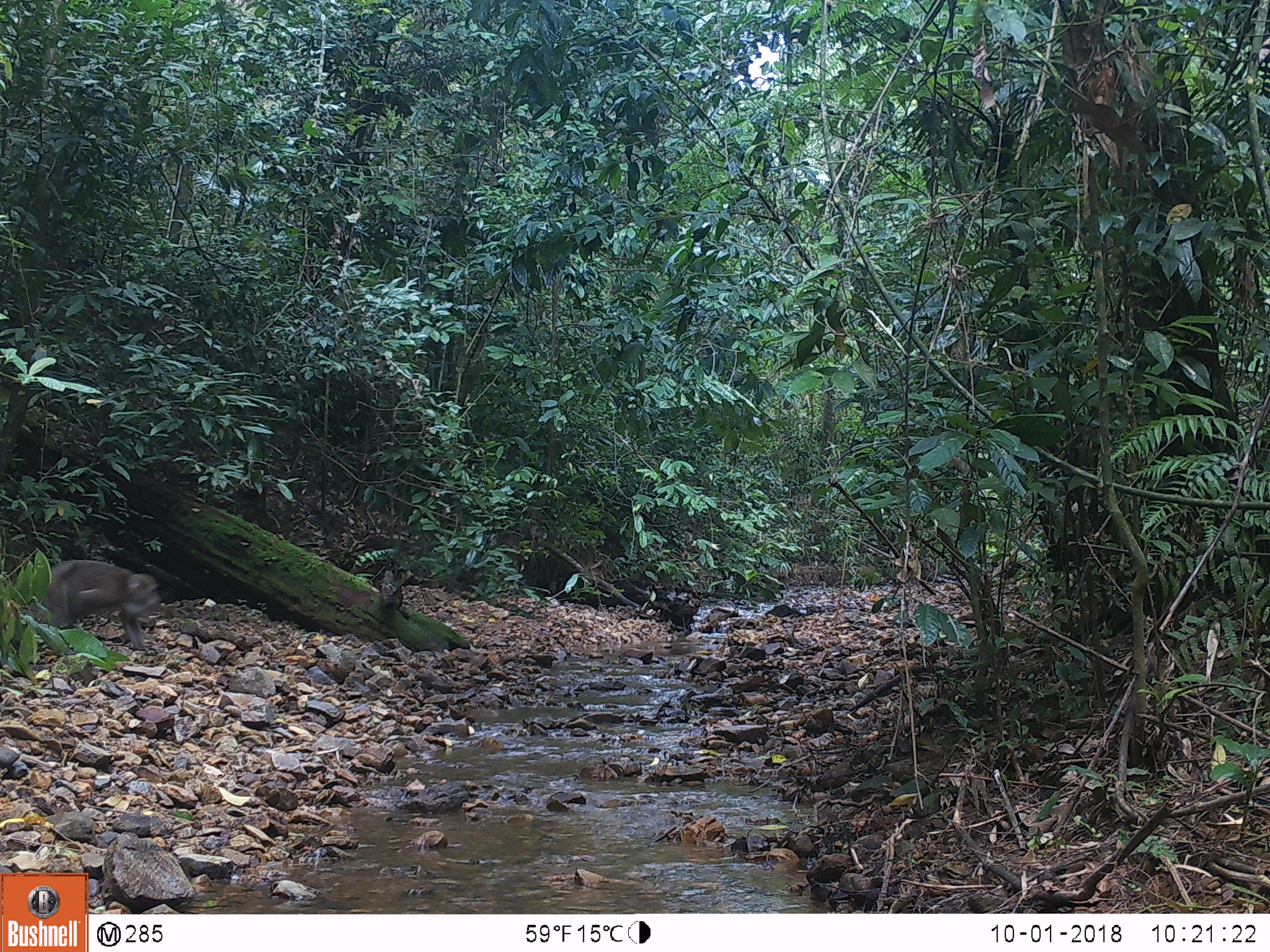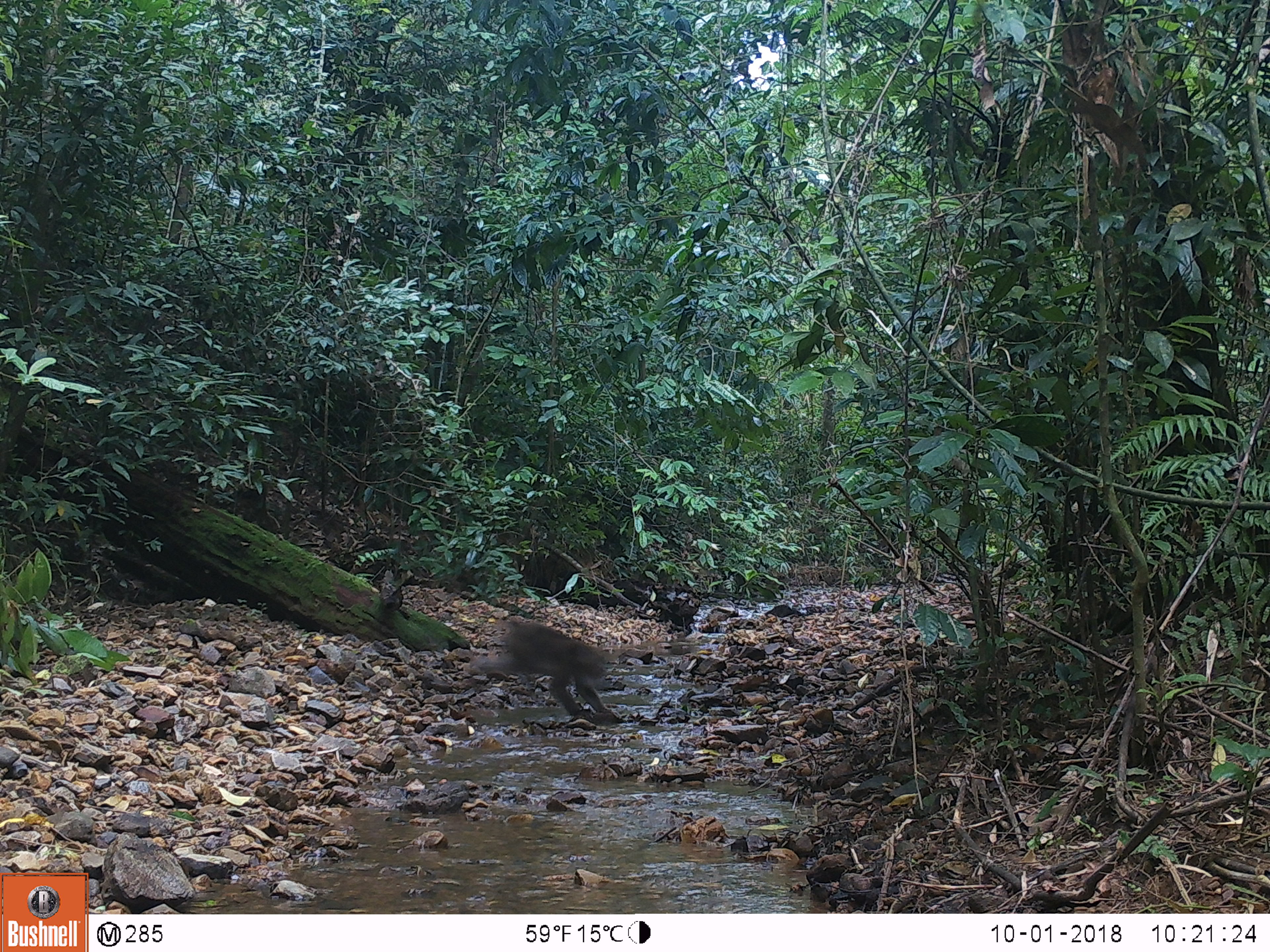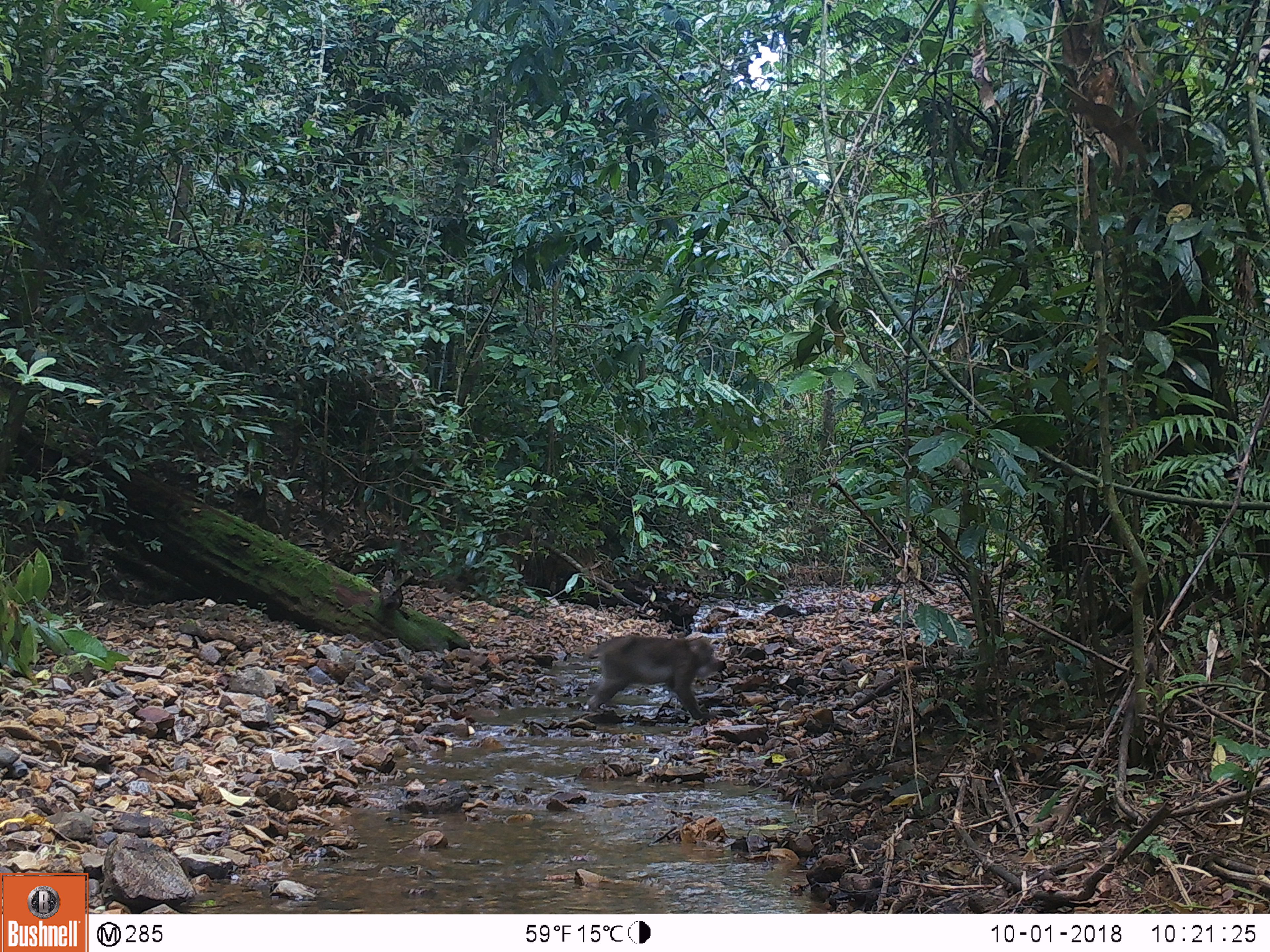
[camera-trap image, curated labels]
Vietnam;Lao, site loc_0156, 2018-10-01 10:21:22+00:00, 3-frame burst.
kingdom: Animalia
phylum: Chordata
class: Mammalia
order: Primates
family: Cercopithecidae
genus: Macaca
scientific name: Macaca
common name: macaques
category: assam or rhesus macaque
Assam or rhesus macaque (macaques) (Macaca). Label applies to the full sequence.